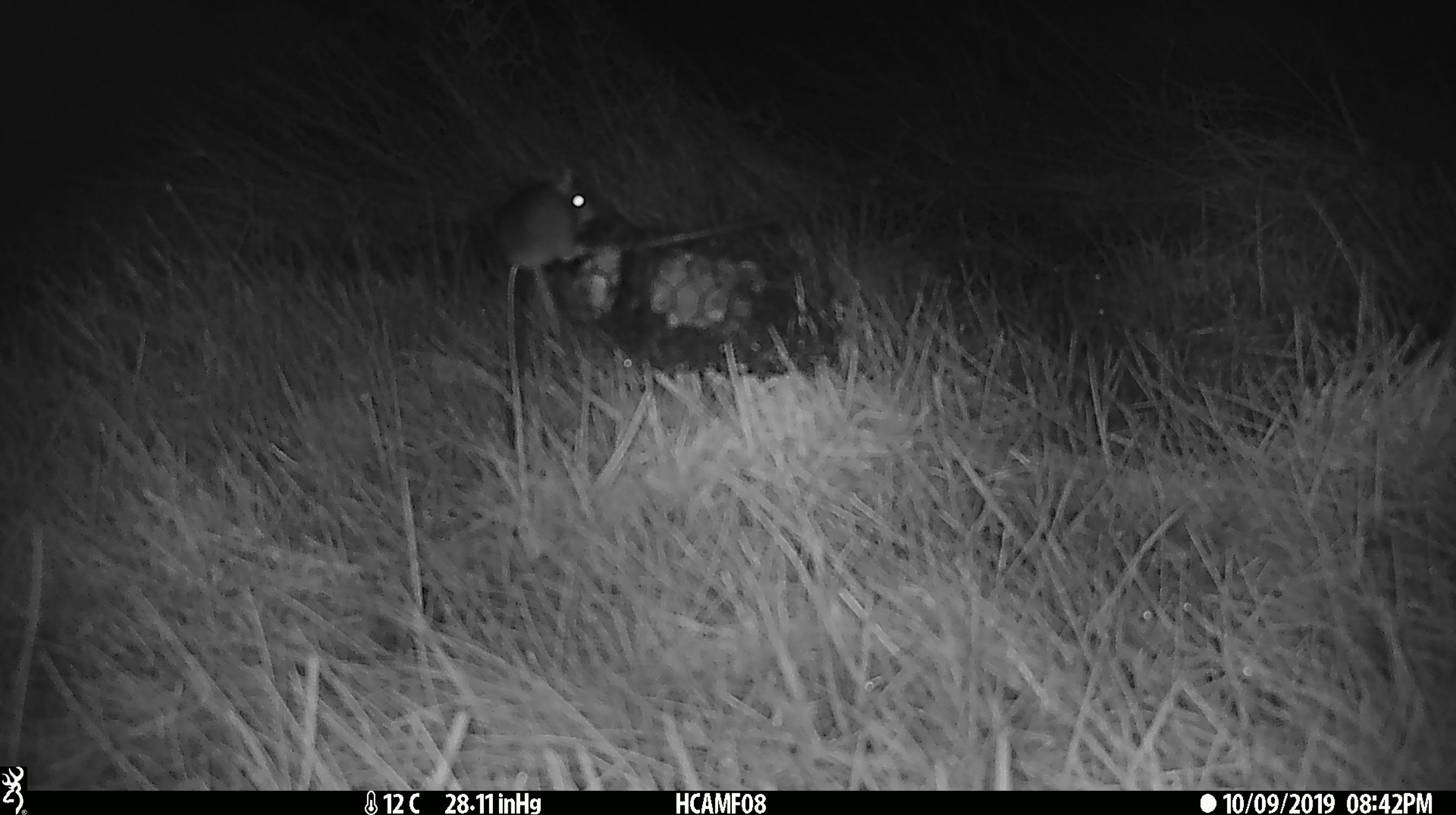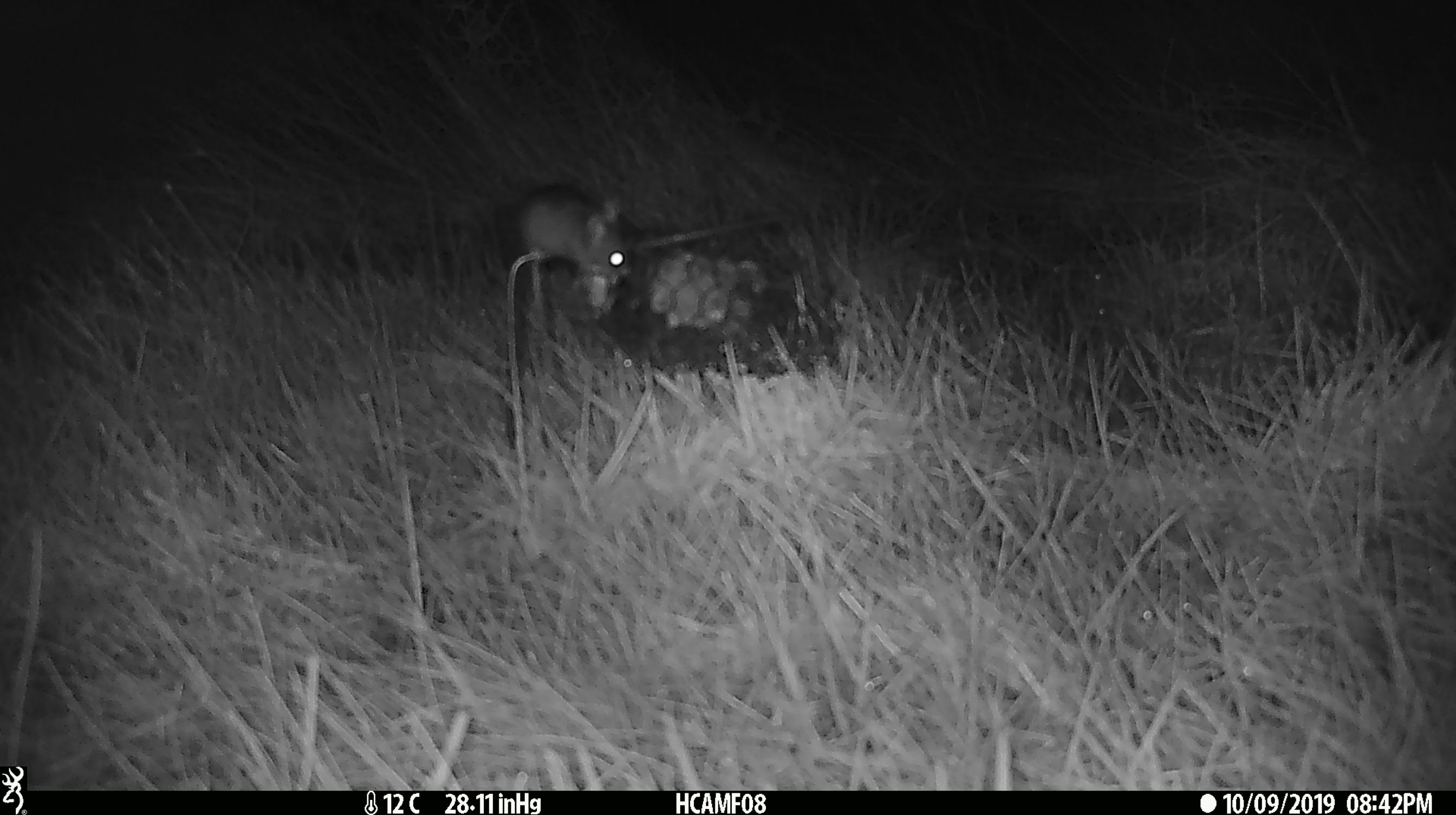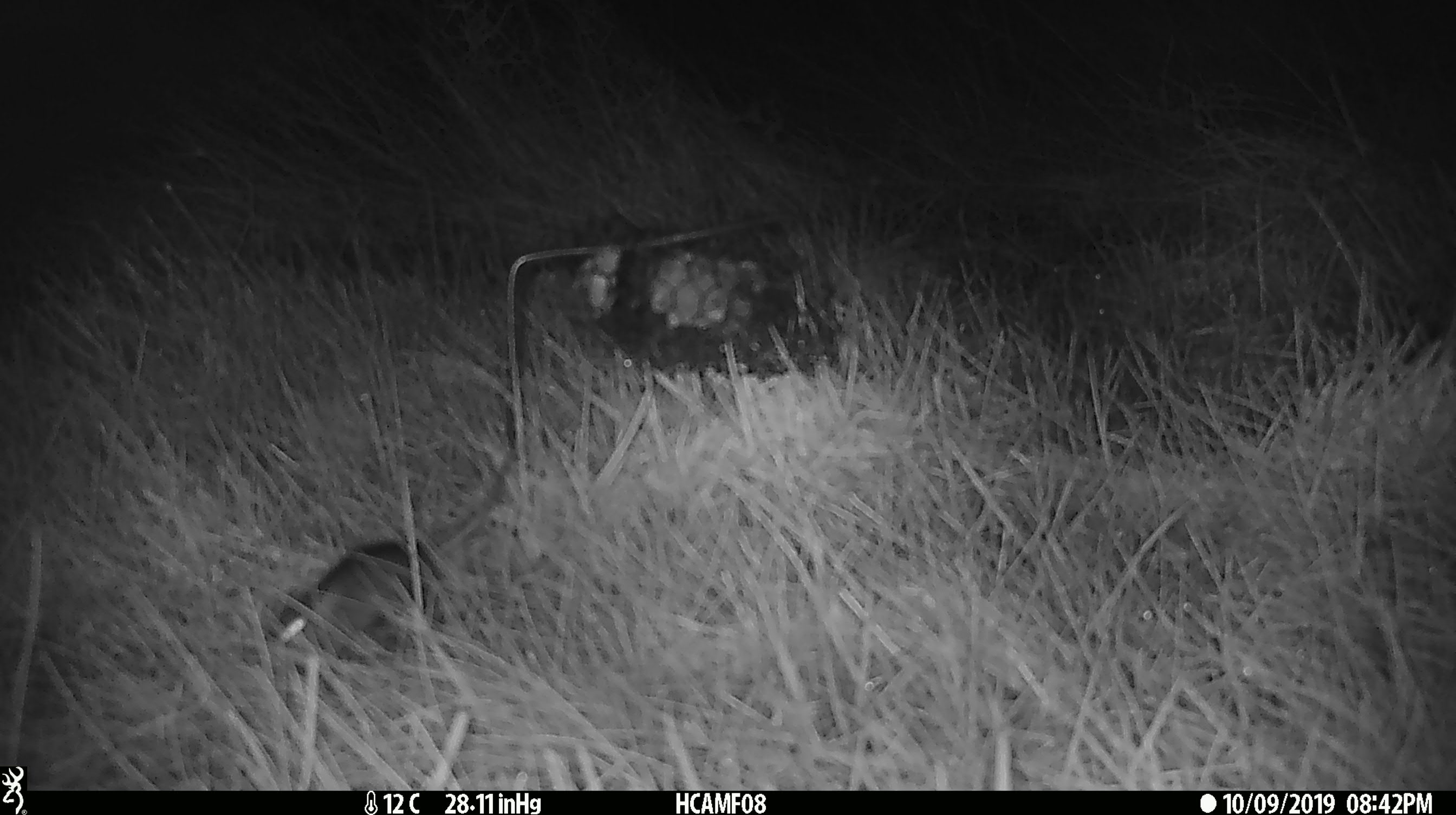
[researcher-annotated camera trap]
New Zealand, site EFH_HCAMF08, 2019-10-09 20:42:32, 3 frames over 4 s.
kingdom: Animalia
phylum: Chordata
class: Mammalia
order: Rodentia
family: Muridae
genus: Mus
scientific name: Mus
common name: mouse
Mouse (Mus).